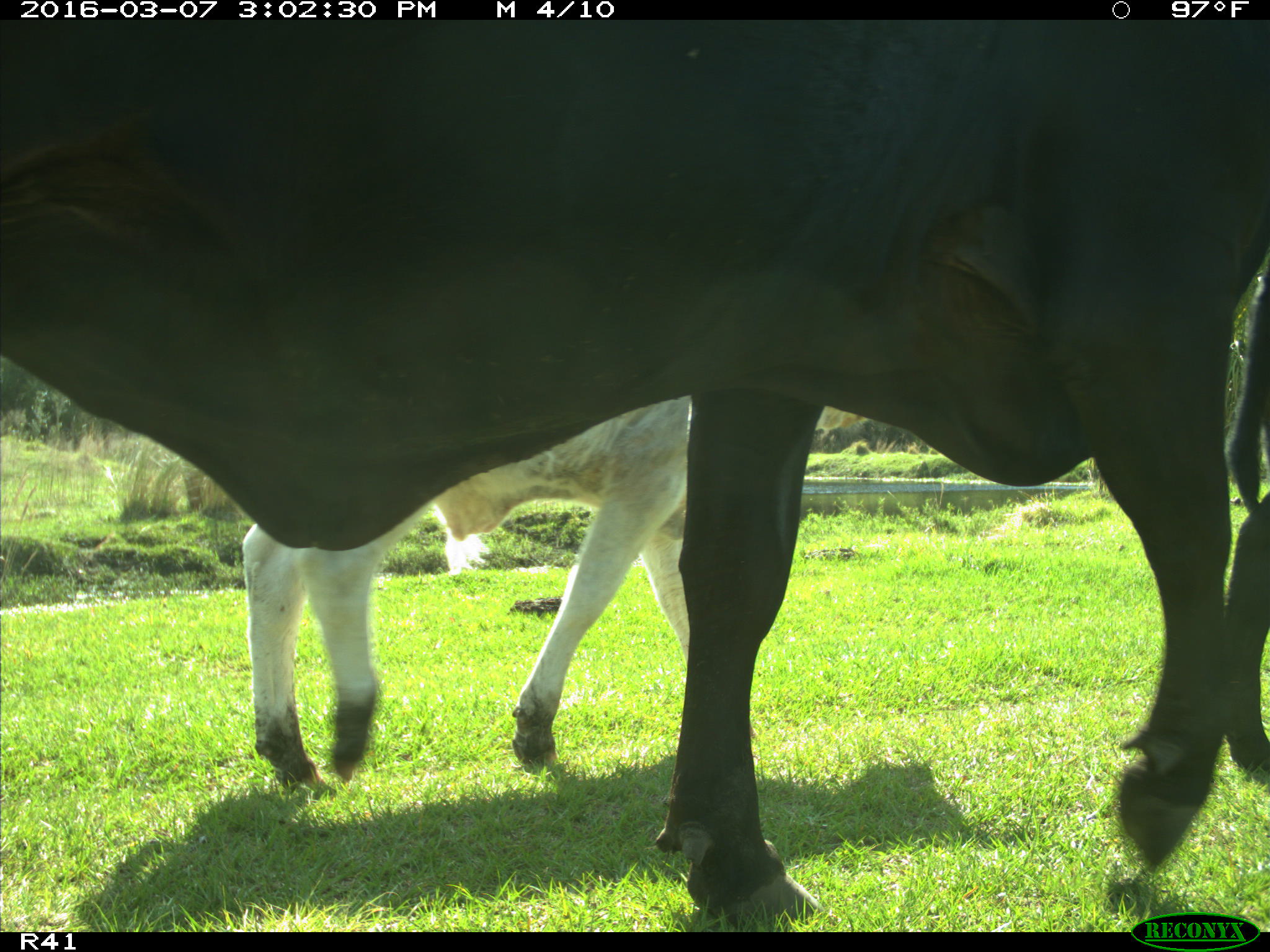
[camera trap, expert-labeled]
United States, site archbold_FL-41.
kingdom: Animalia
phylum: Chordata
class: Mammalia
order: Artiodactyla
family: Bovidae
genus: Bos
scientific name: Bos taurus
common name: domestic cow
Bos taurus (domestic cow).